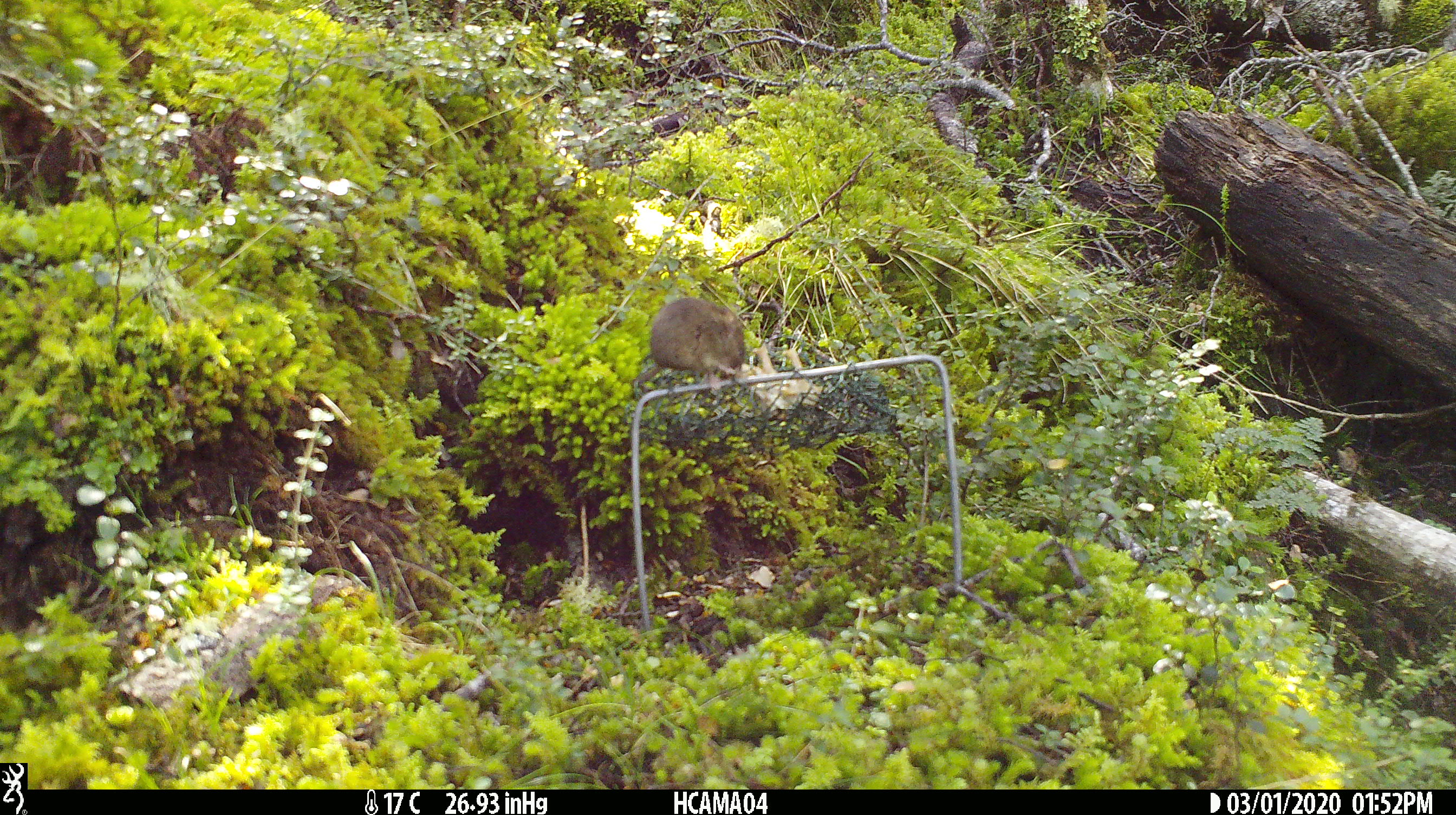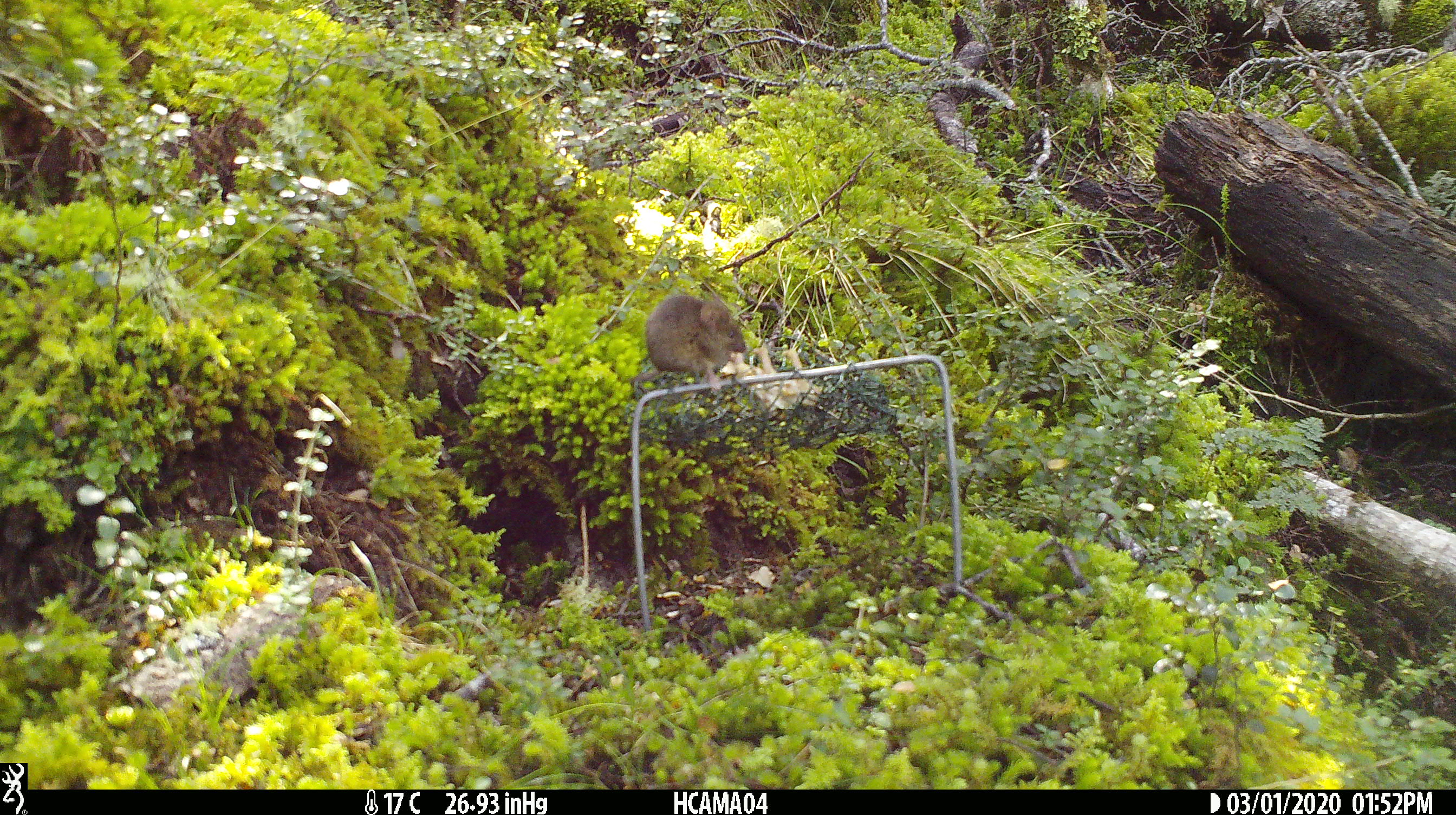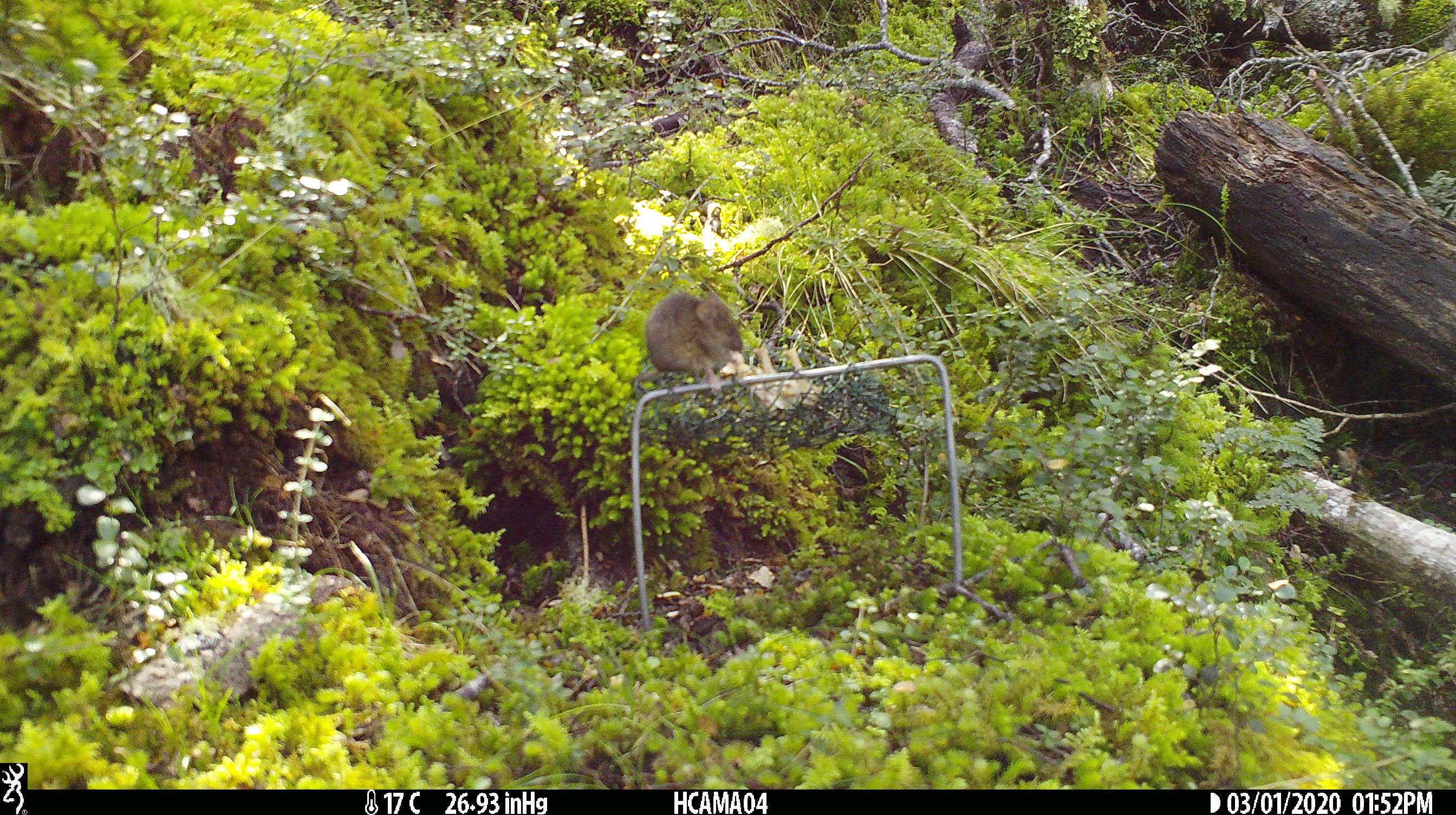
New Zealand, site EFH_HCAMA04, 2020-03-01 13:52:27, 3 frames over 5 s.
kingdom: Animalia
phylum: Chordata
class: Mammalia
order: Rodentia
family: Muridae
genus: Mus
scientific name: Mus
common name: mouse